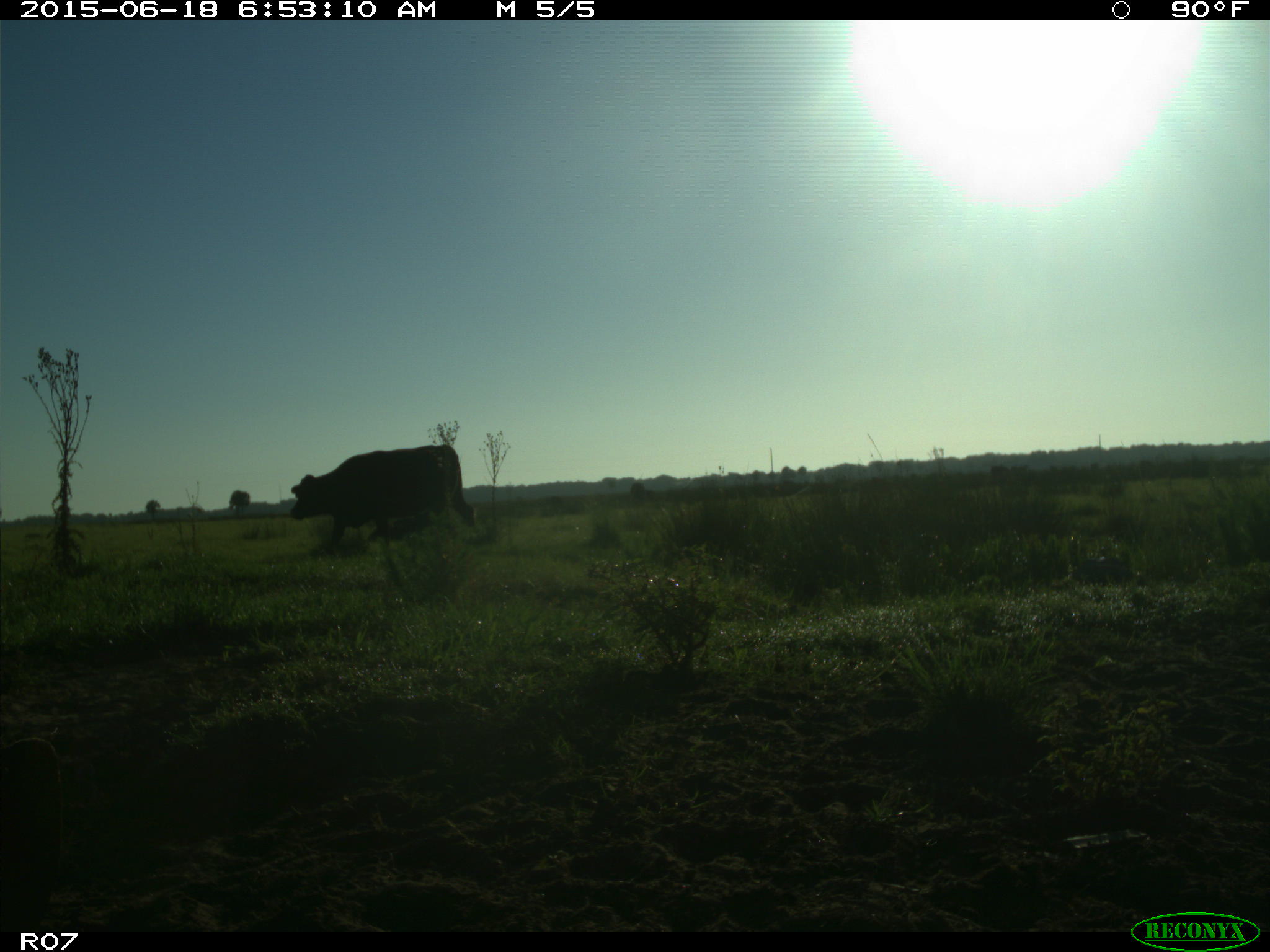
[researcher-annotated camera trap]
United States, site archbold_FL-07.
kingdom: Animalia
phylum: Chordata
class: Mammalia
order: Artiodactyla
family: Bovidae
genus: Bos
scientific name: Bos taurus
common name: domestic cow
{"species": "Bos taurus (domestic cow)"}